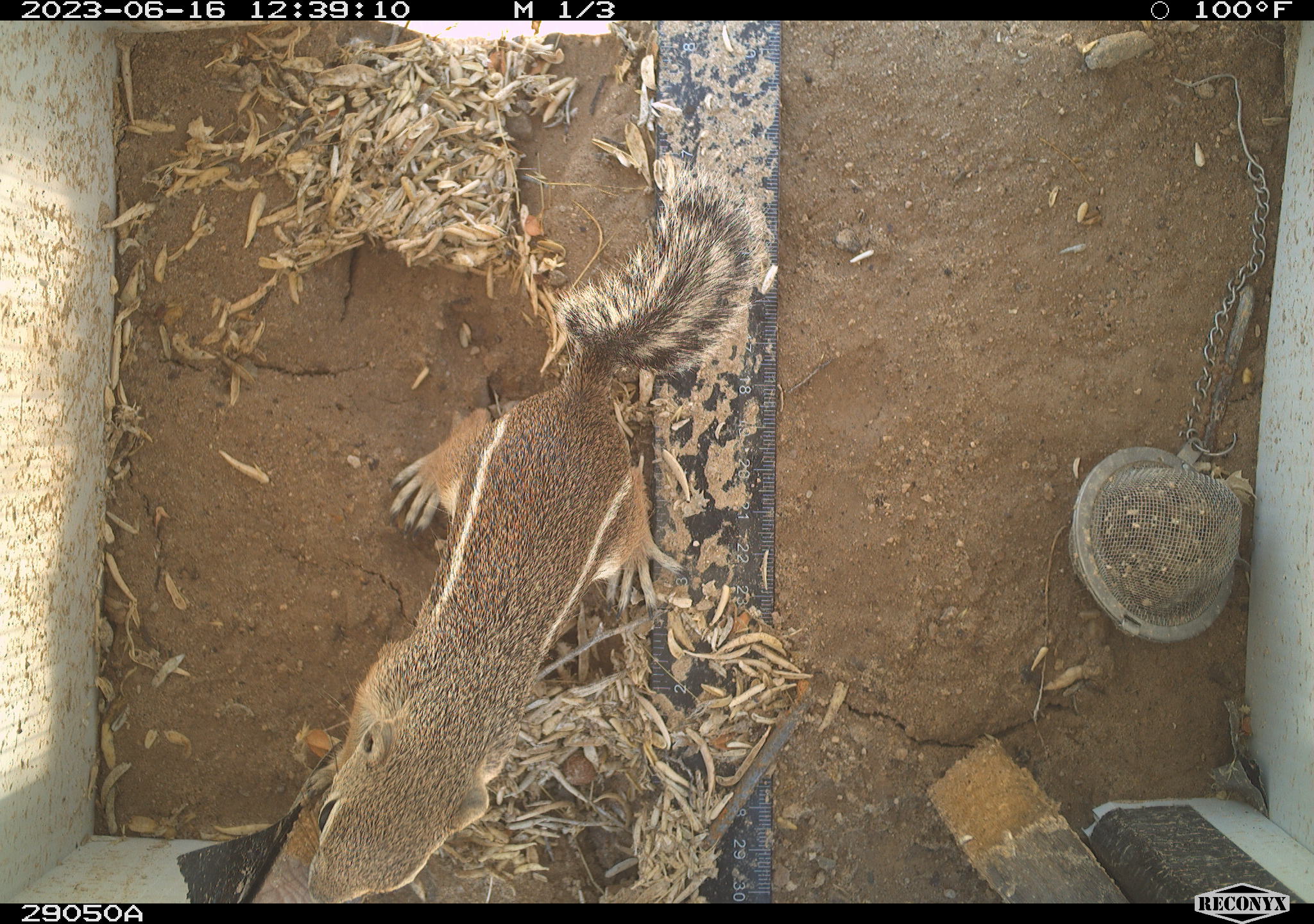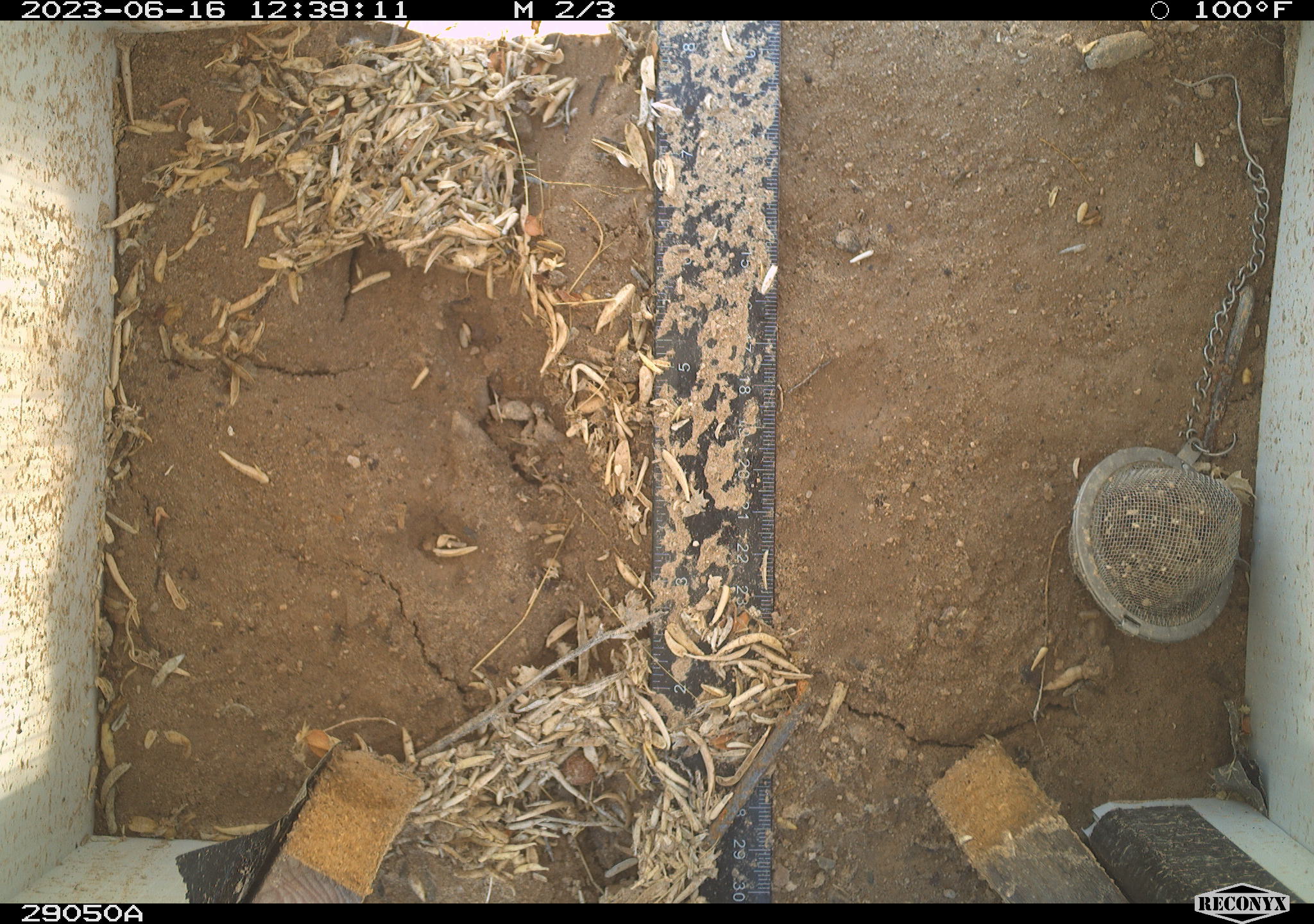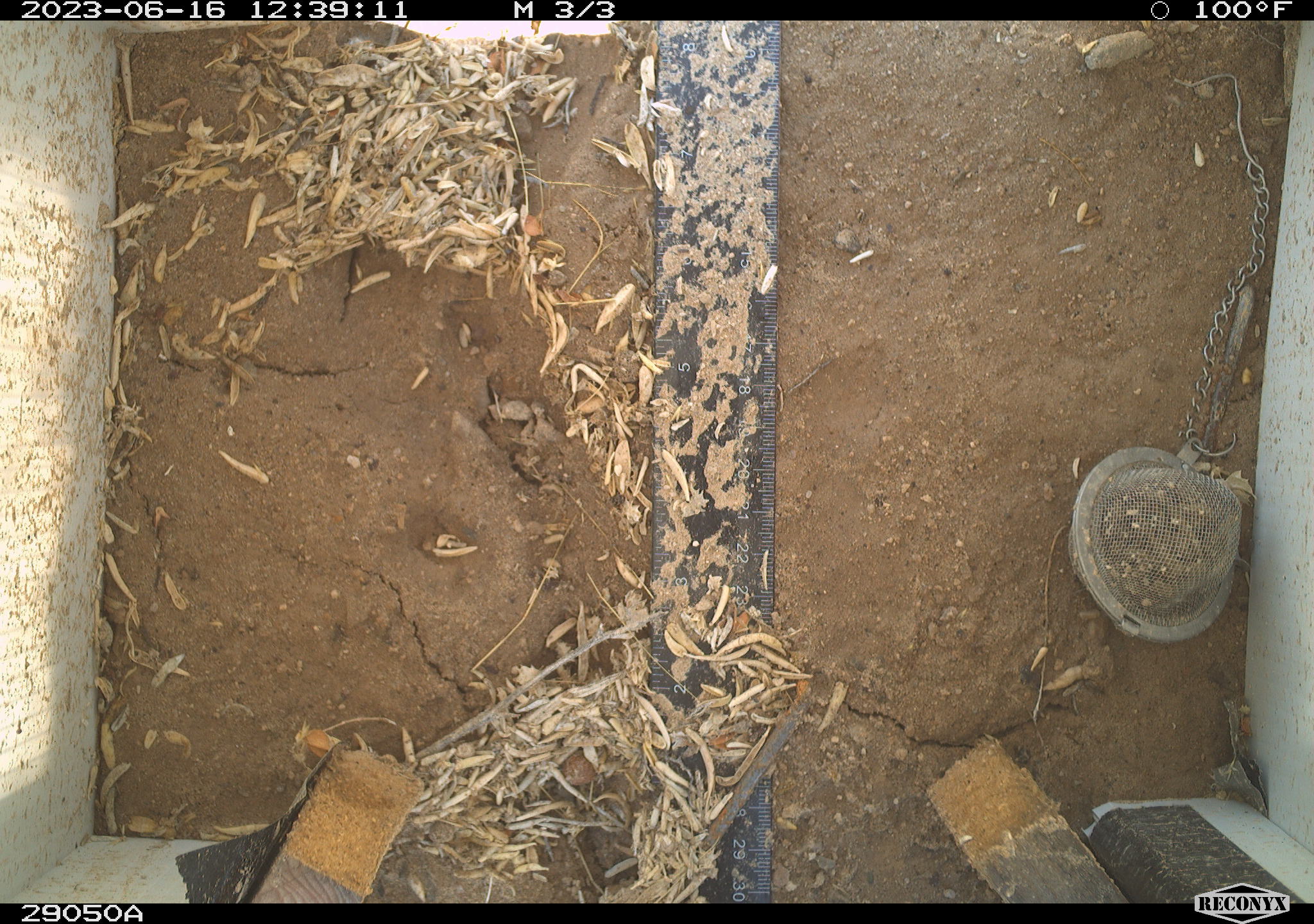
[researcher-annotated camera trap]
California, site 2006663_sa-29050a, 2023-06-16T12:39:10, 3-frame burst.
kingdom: Animalia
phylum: Chordata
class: Mammalia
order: Rodentia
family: Sciuridae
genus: Ammospermophilus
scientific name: Ammospermophilus leucurus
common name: white-tailed antelope squirrel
White-tailed antelope squirrel (Ammospermophilus leucurus).